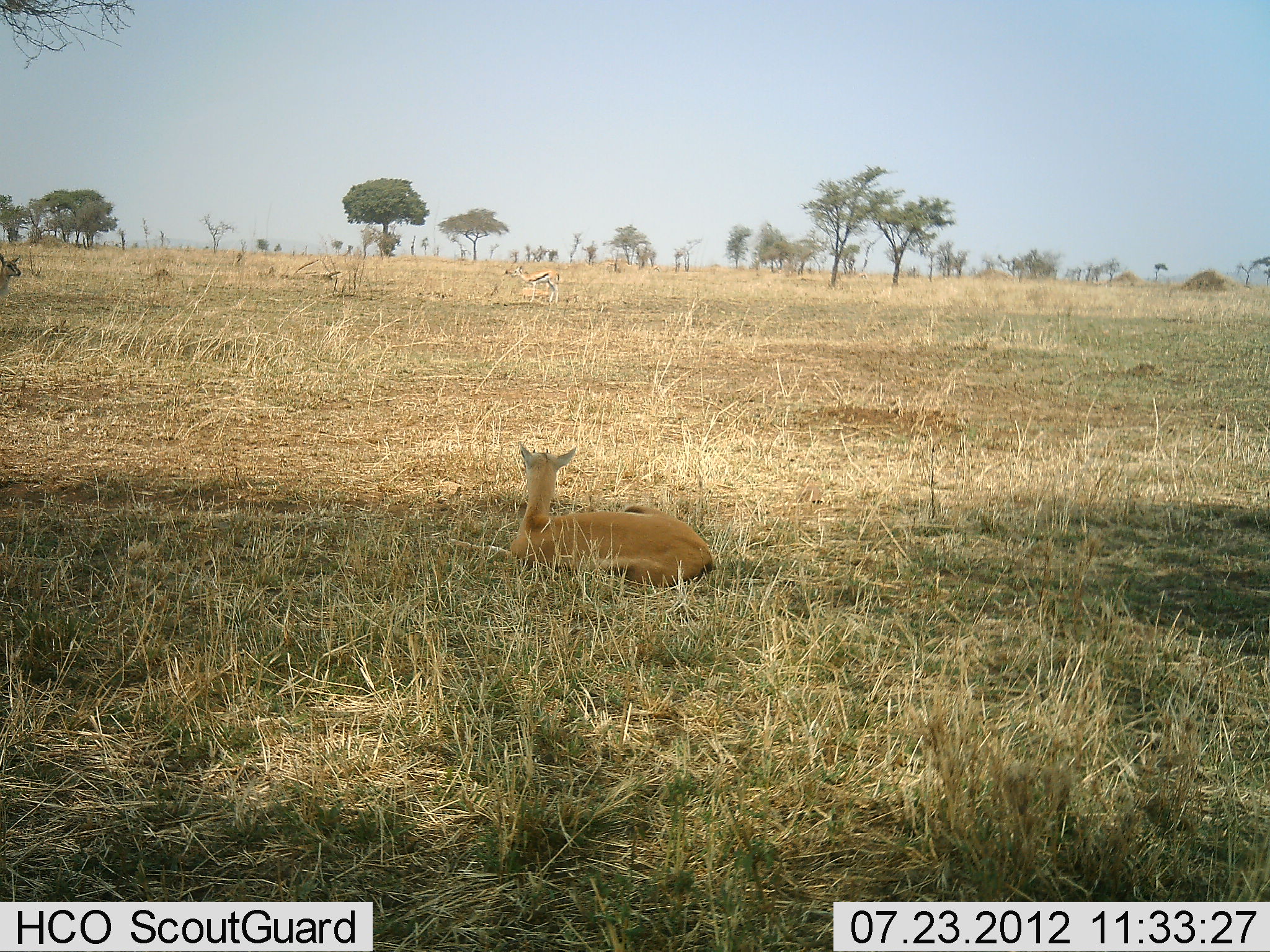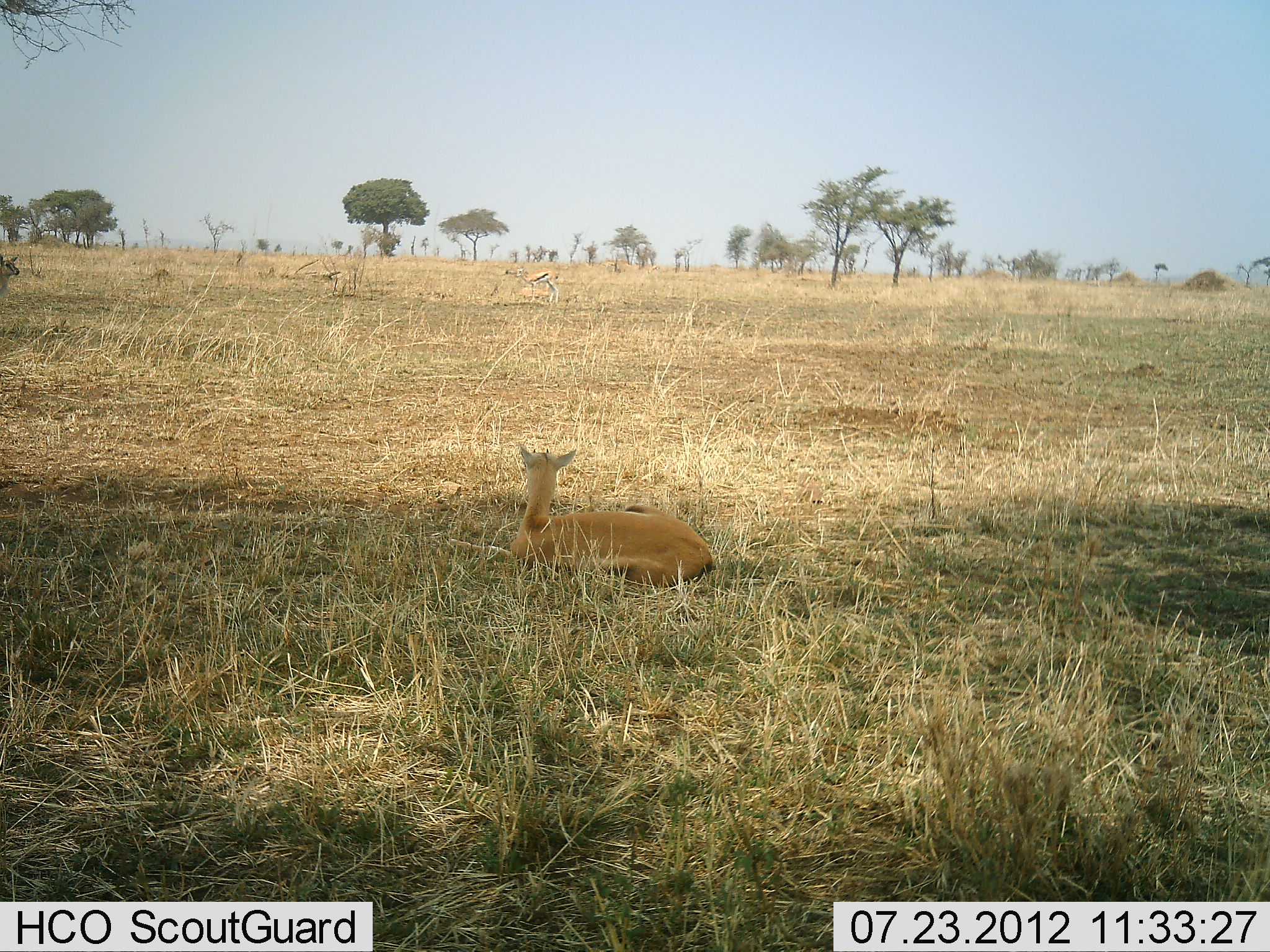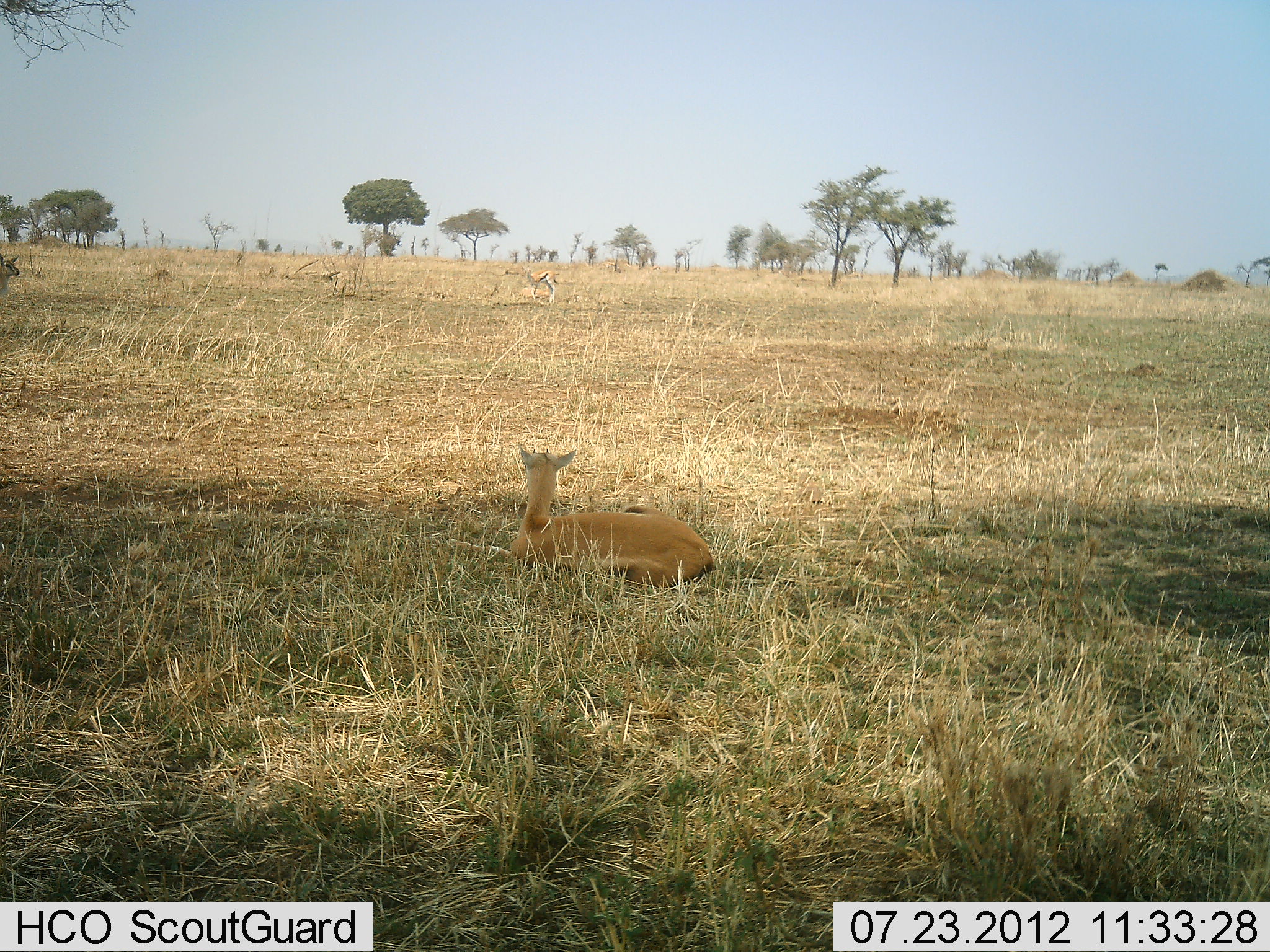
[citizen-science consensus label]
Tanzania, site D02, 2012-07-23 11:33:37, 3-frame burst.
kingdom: Animalia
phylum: Chordata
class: Mammalia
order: Artiodactyla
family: Bovidae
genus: Eudorcas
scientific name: Eudorcas thomsonii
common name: thomson's gazelle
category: gazellethomsons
Gazellethomsons (thomson's gazelle) (Eudorcas thomsonii), count 3. Behavior (volunteer vote fractions): standing 83%, resting 75%, moving 0%, interacting 0%. Young present (vote fraction): 0%. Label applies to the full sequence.